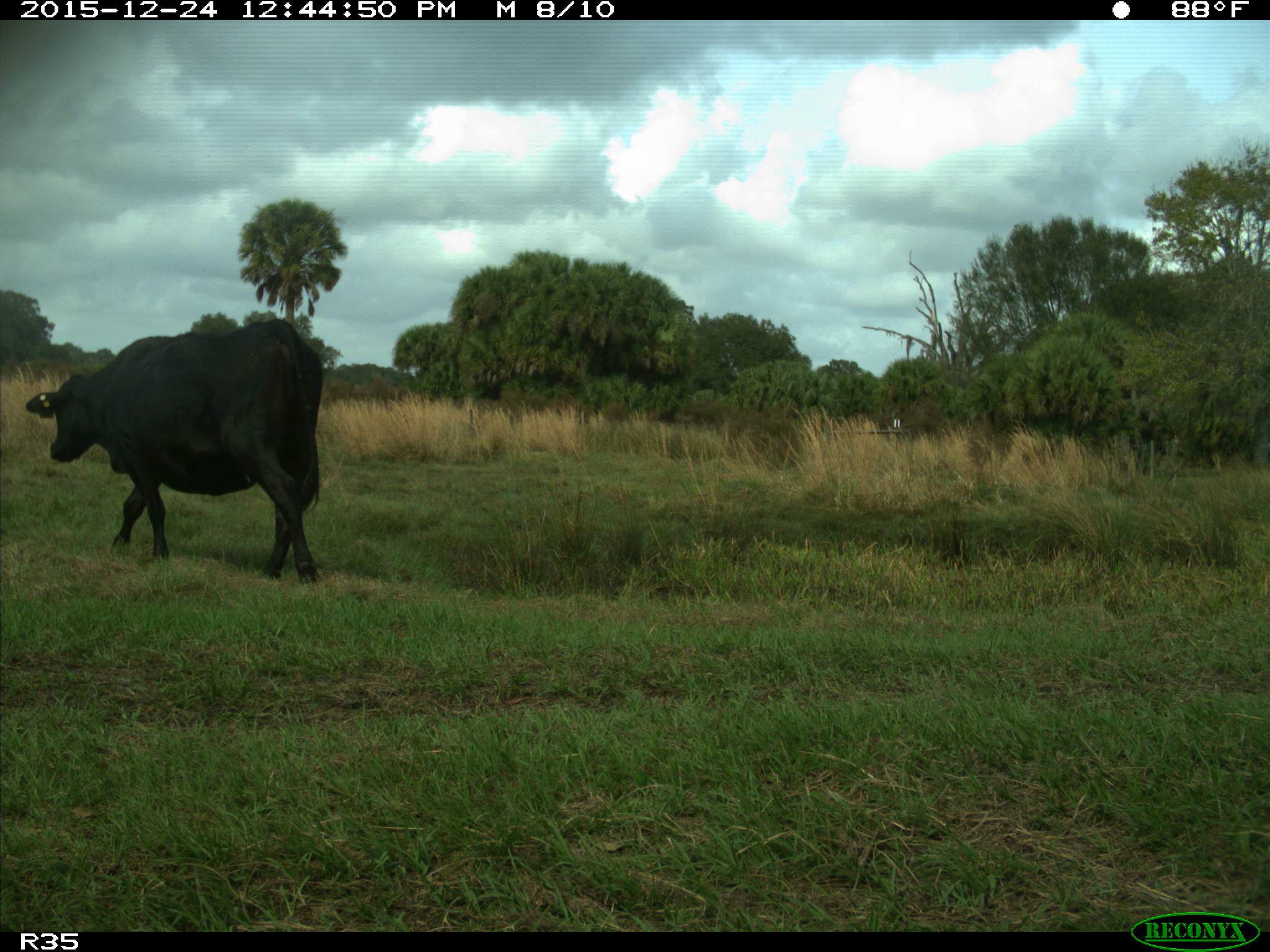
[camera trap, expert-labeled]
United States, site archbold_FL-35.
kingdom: Animalia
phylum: Chordata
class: Mammalia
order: Artiodactyla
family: Bovidae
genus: Bos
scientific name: Bos taurus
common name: domestic cow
Bos taurus (domestic cow).